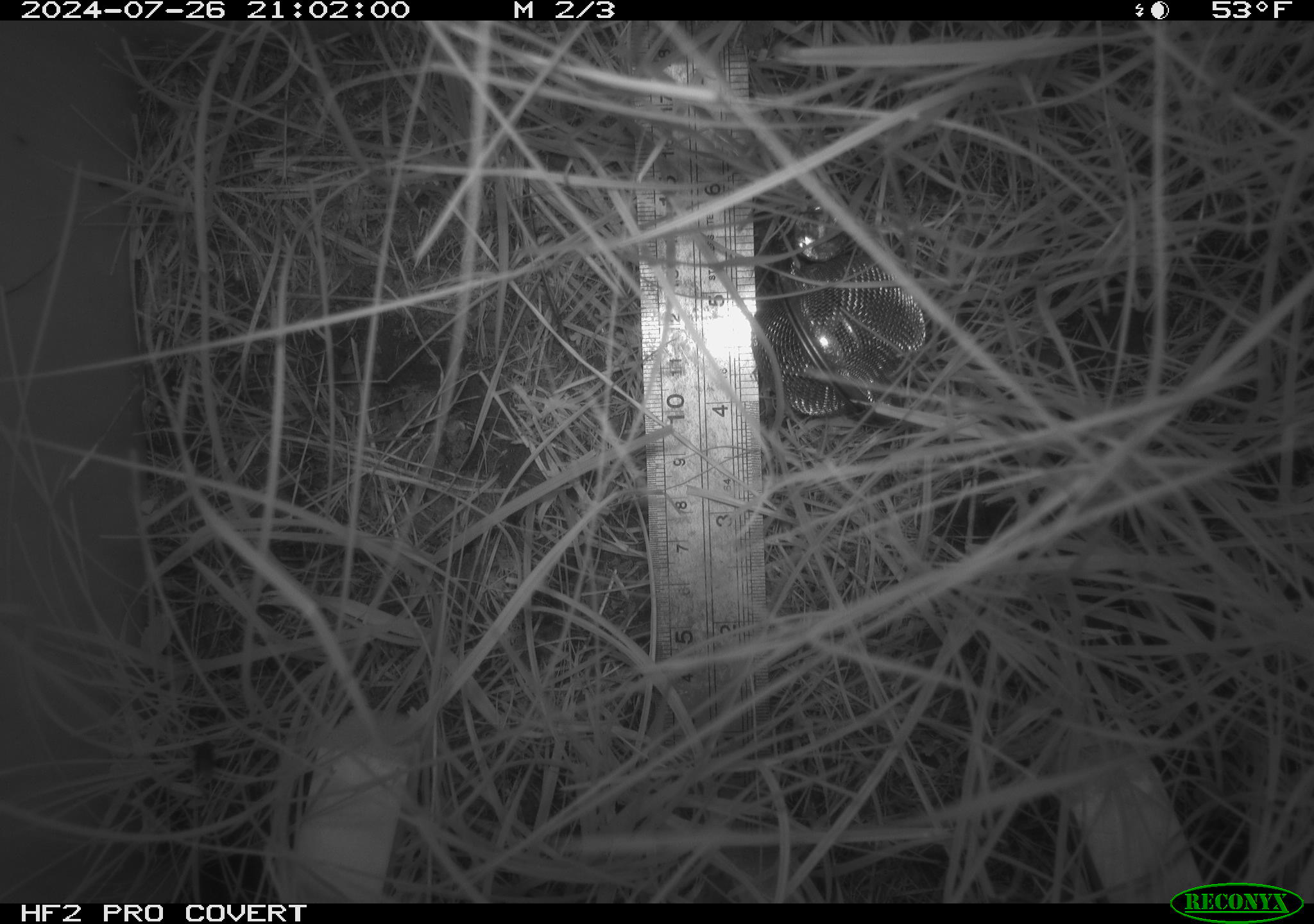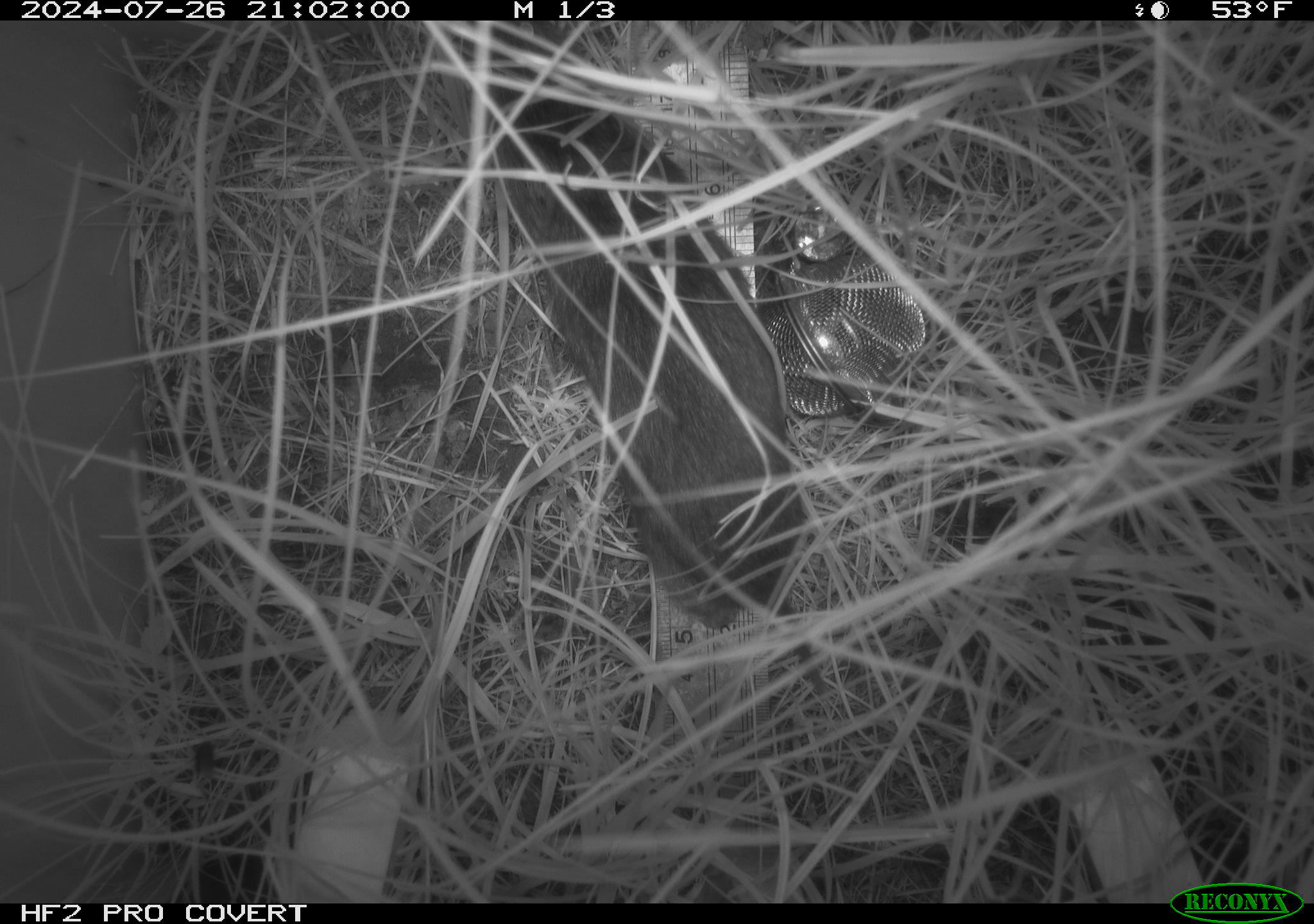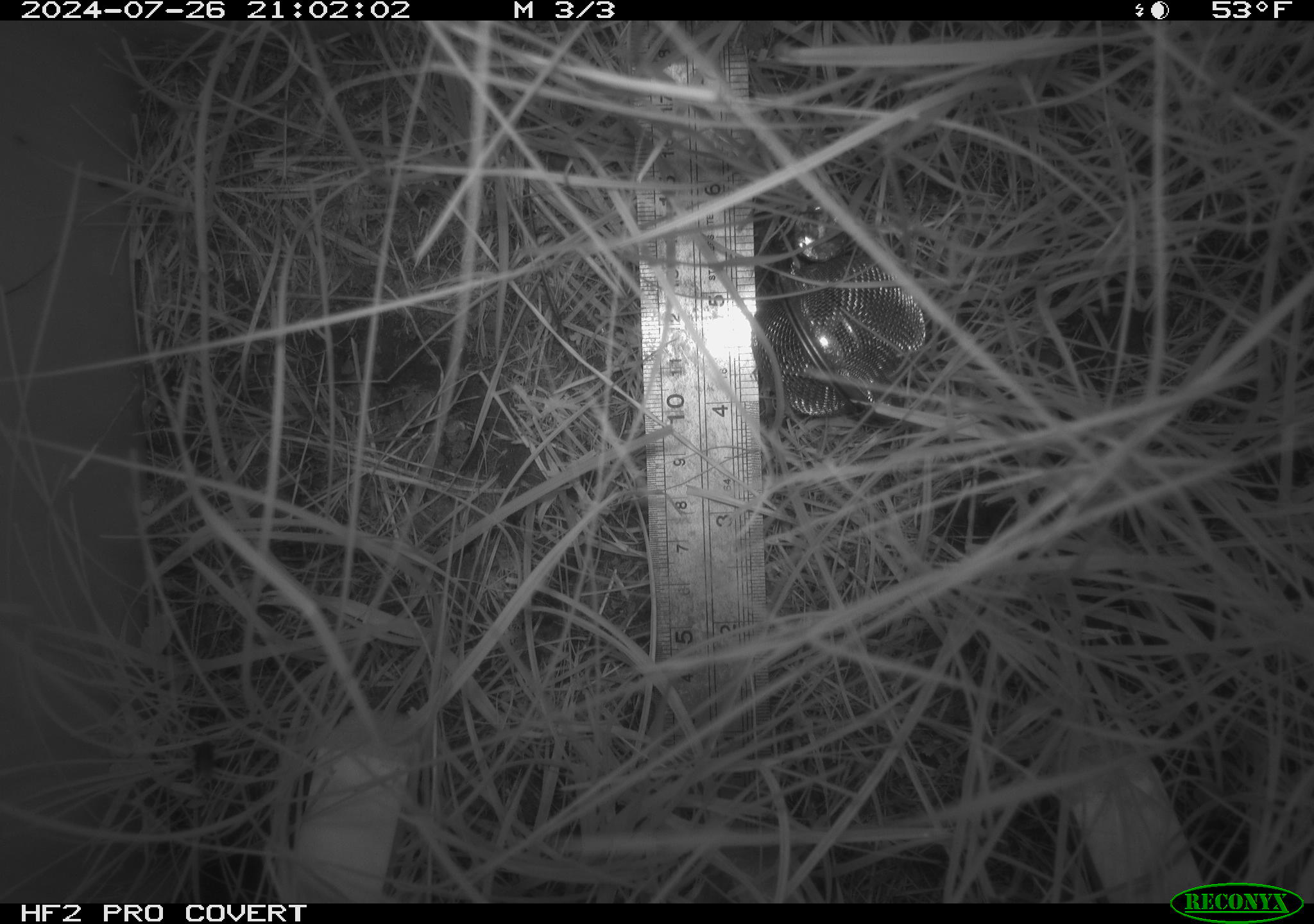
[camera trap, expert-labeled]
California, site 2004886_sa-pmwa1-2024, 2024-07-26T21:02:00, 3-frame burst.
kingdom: Animalia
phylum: Chordata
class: Mammalia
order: Rodentia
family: Cricetidae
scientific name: Arvicolinae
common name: voles, lemmings, and muskrats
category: arvicolinae subfamily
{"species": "arvicolinae subfamily (voles, lemmings, and muskrats) (Arvicolinae)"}